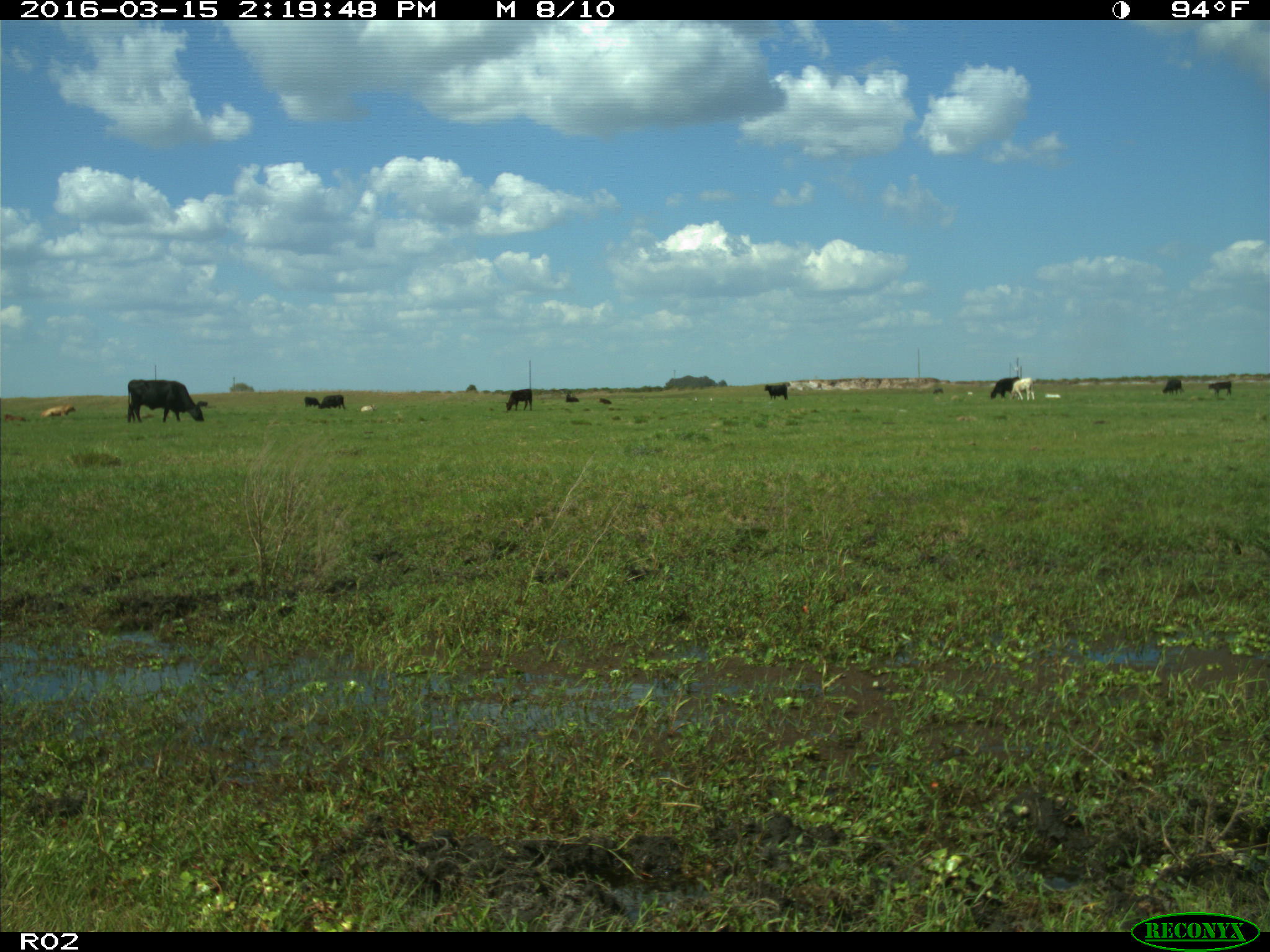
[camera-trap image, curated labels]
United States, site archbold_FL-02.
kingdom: Animalia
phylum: Chordata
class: Mammalia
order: Artiodactyla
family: Bovidae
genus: Bos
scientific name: Bos taurus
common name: domestic cow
Bos taurus (domestic cow).